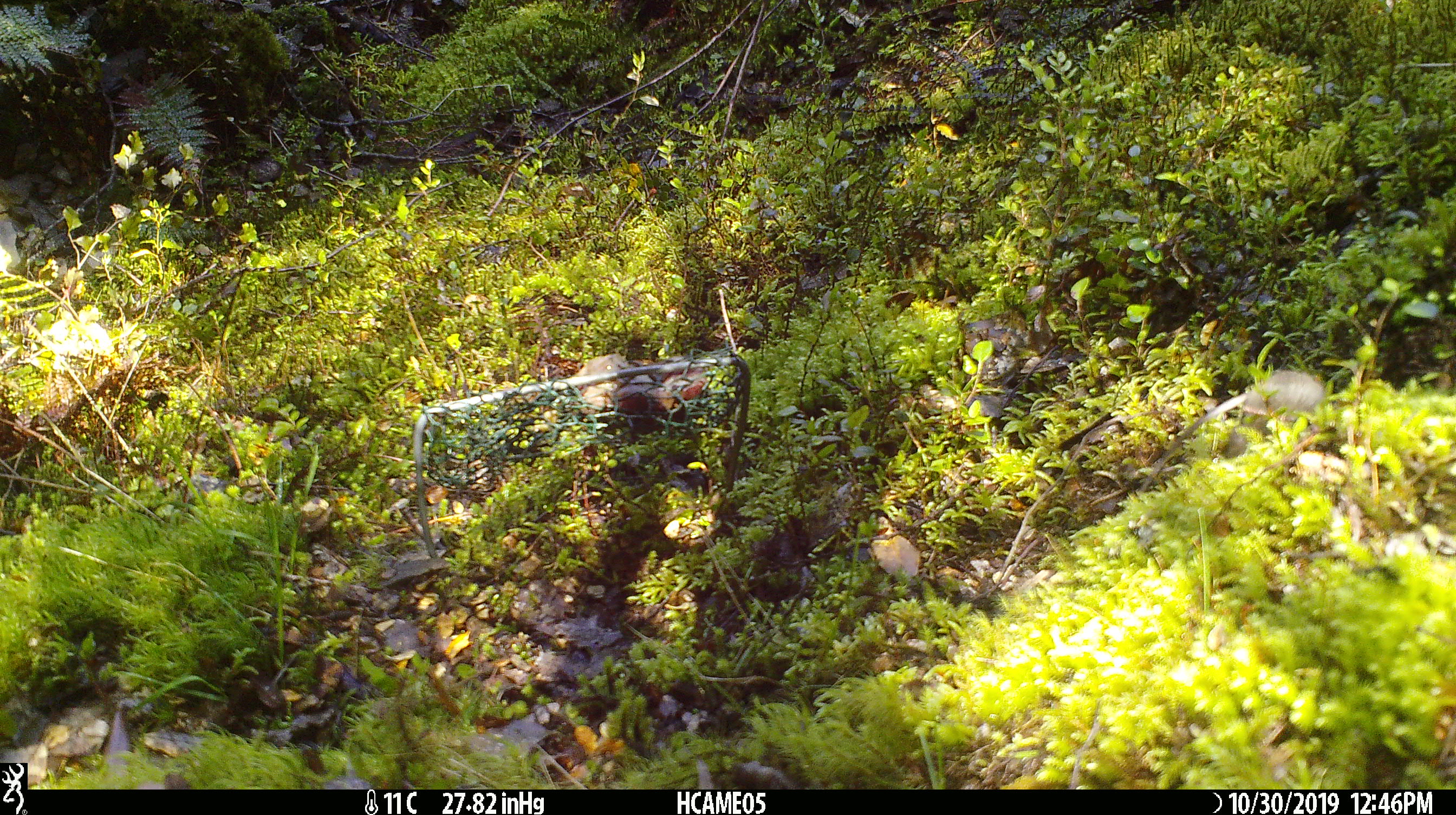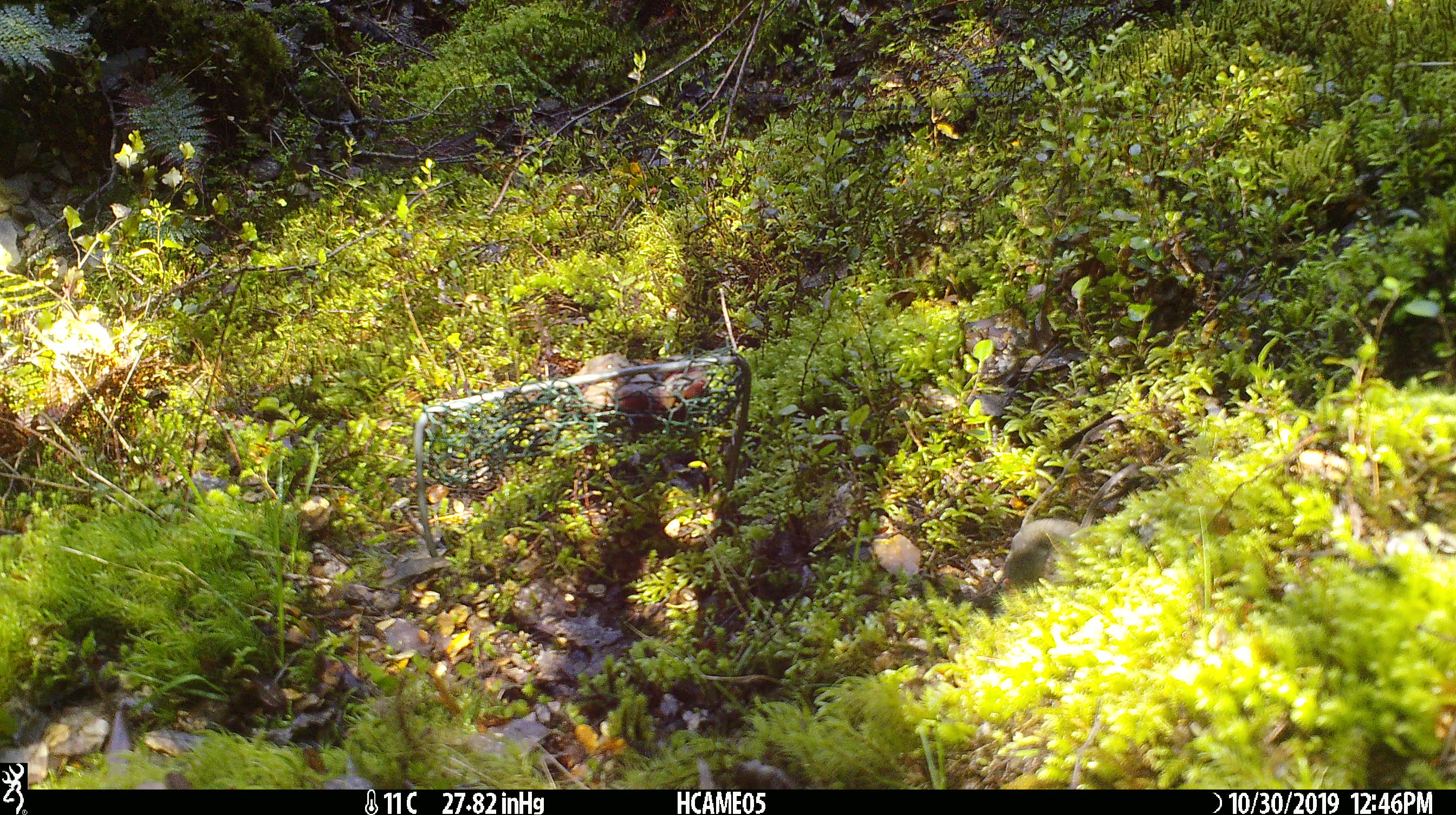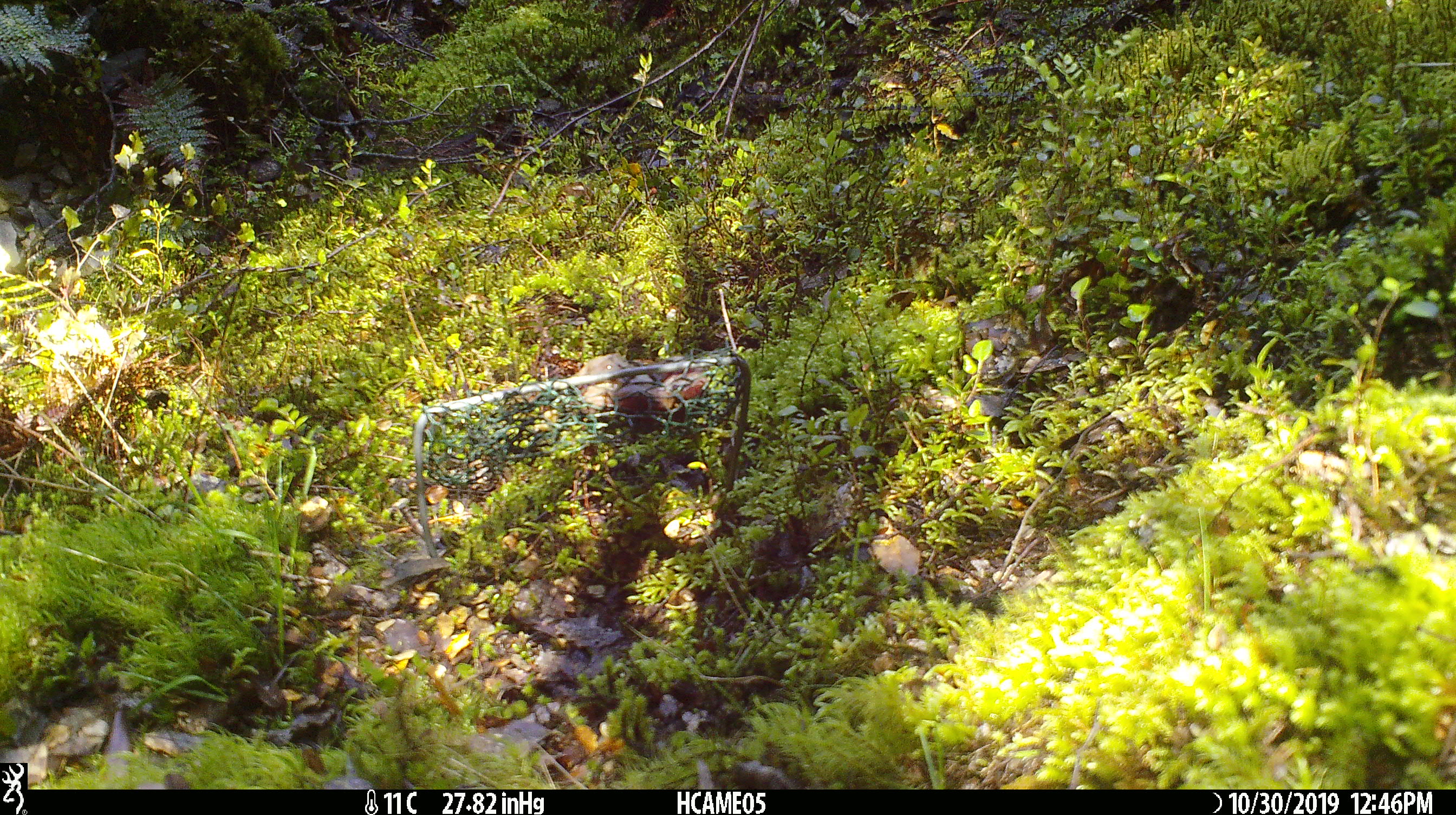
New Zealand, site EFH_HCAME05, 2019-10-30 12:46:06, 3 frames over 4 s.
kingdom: Animalia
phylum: Chordata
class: Mammalia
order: Rodentia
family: Muridae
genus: Mus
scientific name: Mus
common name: mouse